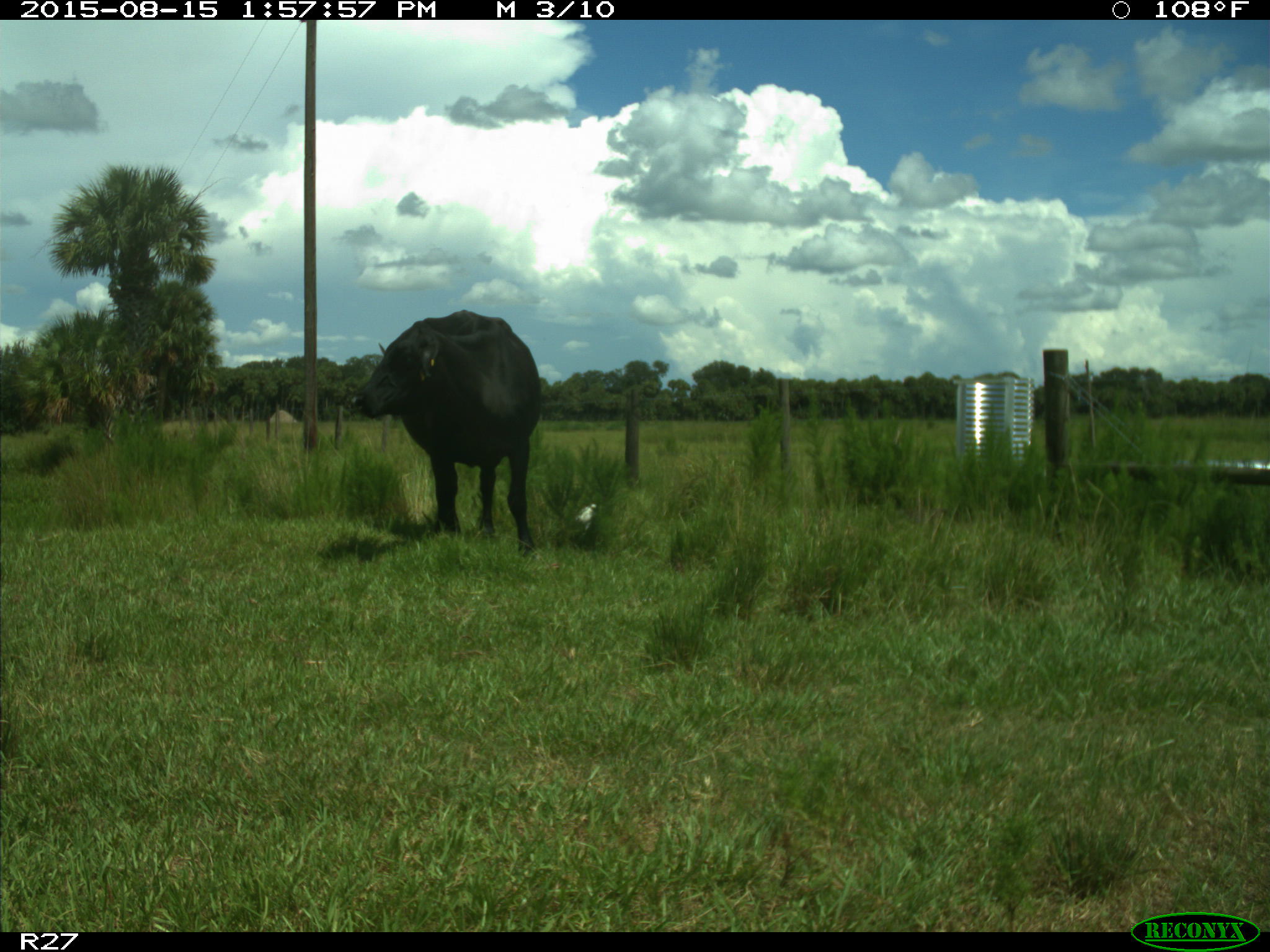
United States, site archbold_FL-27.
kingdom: Animalia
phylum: Chordata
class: Mammalia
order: Artiodactyla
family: Bovidae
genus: Bos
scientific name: Bos taurus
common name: domestic cow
Bos taurus (domestic cow).